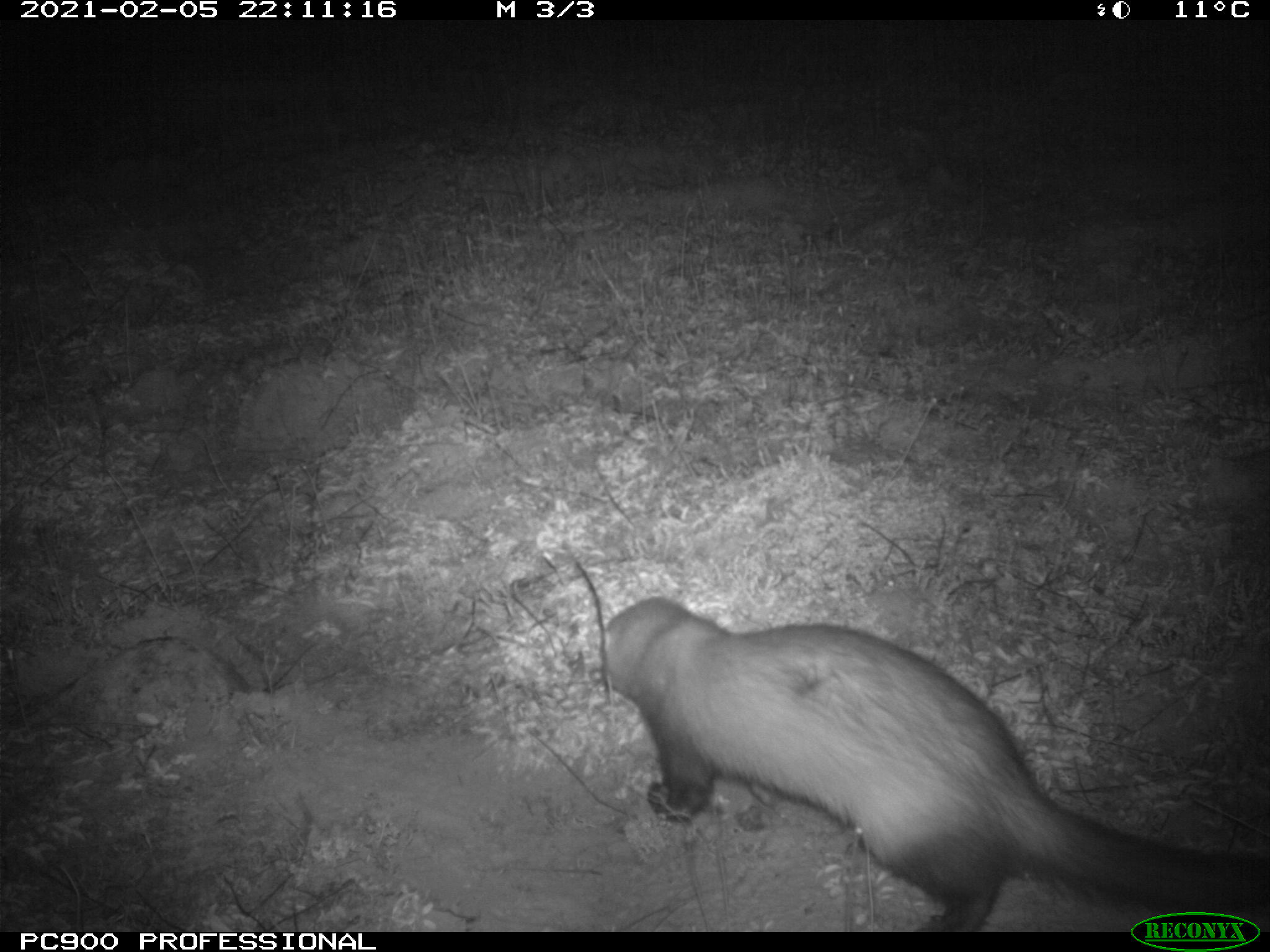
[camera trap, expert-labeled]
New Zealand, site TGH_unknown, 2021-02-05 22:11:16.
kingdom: Animalia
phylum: Chordata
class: Mammalia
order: Carnivora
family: Mustelidae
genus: Mustela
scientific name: Mustela furo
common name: ferret